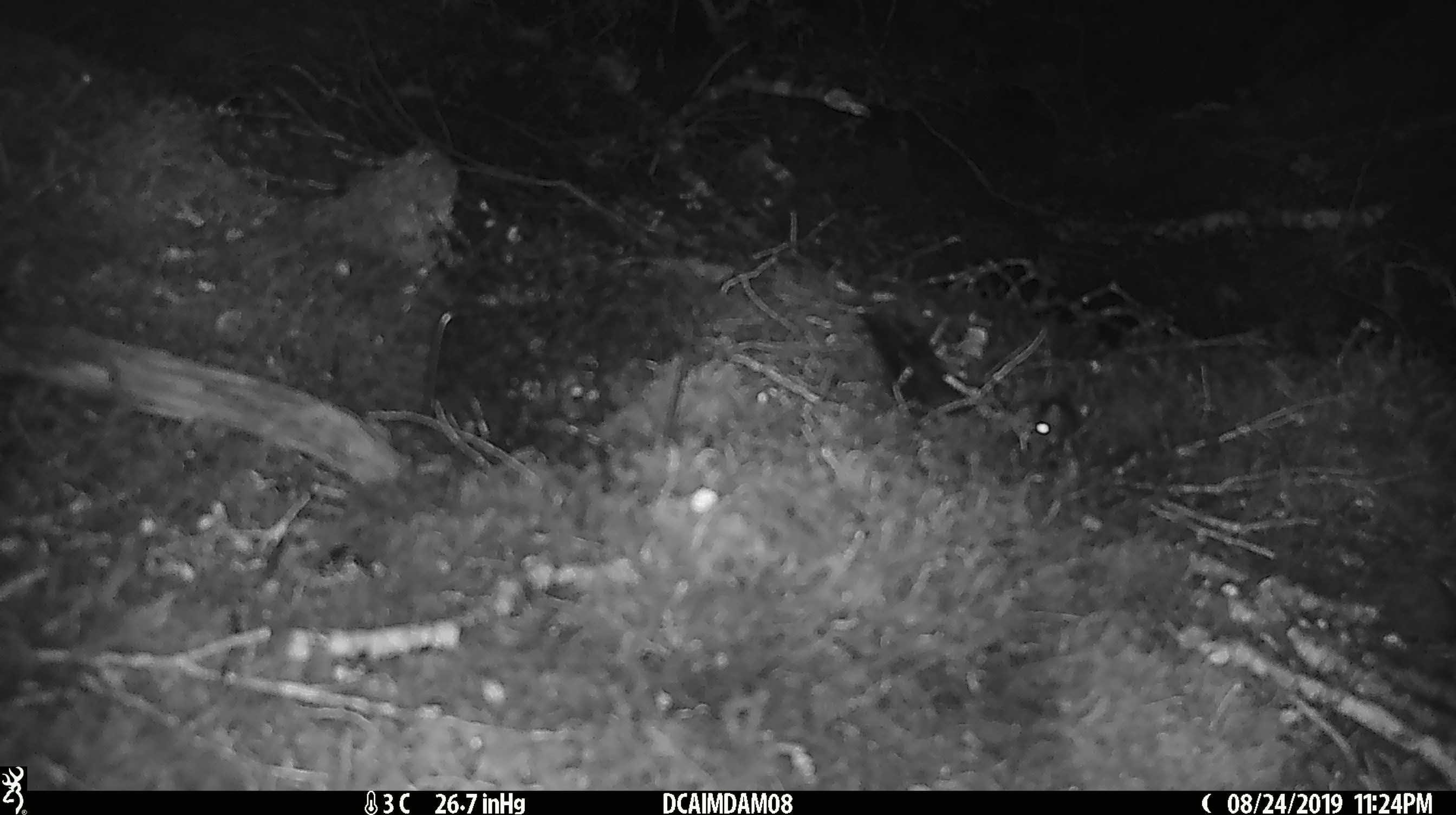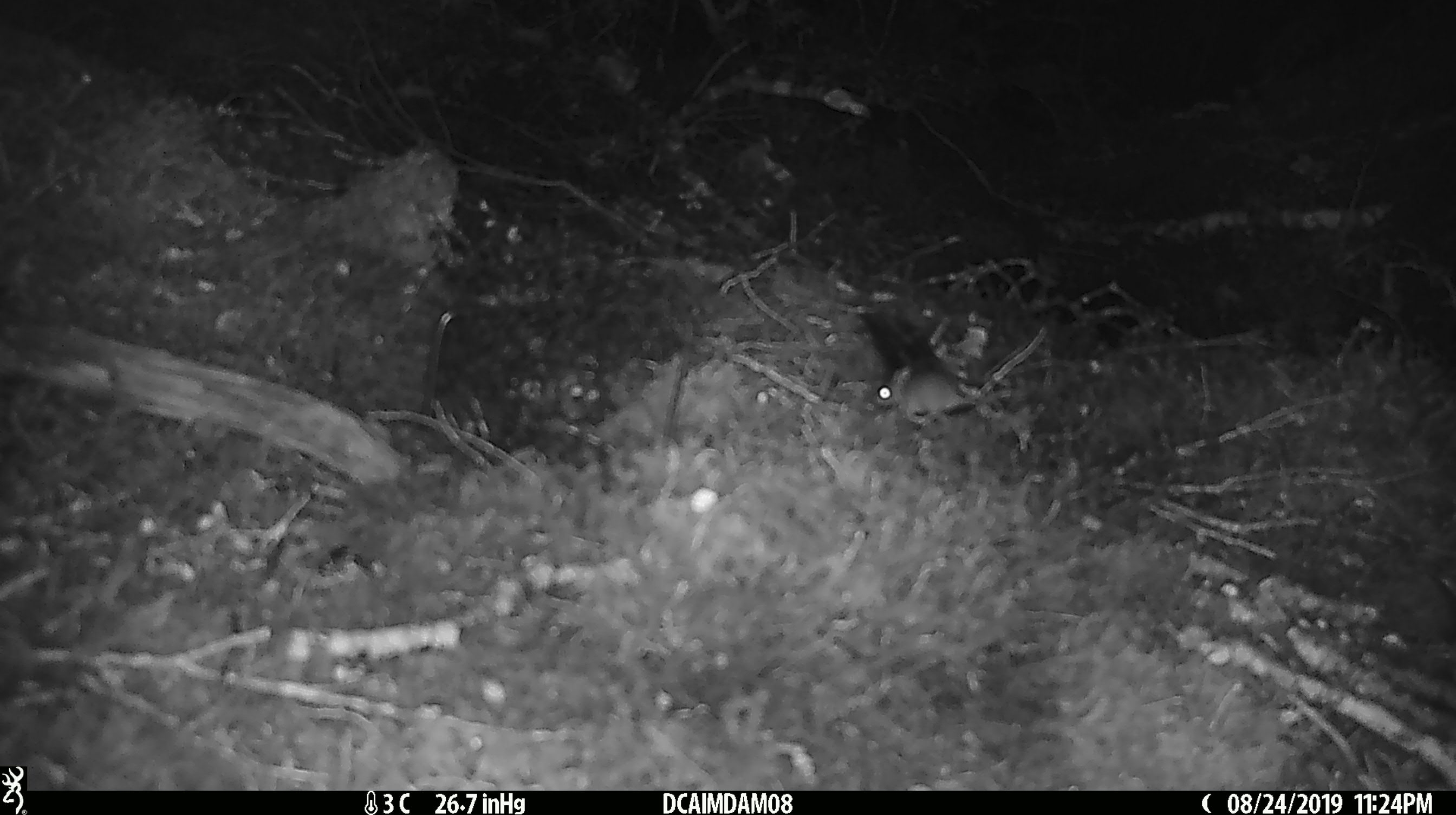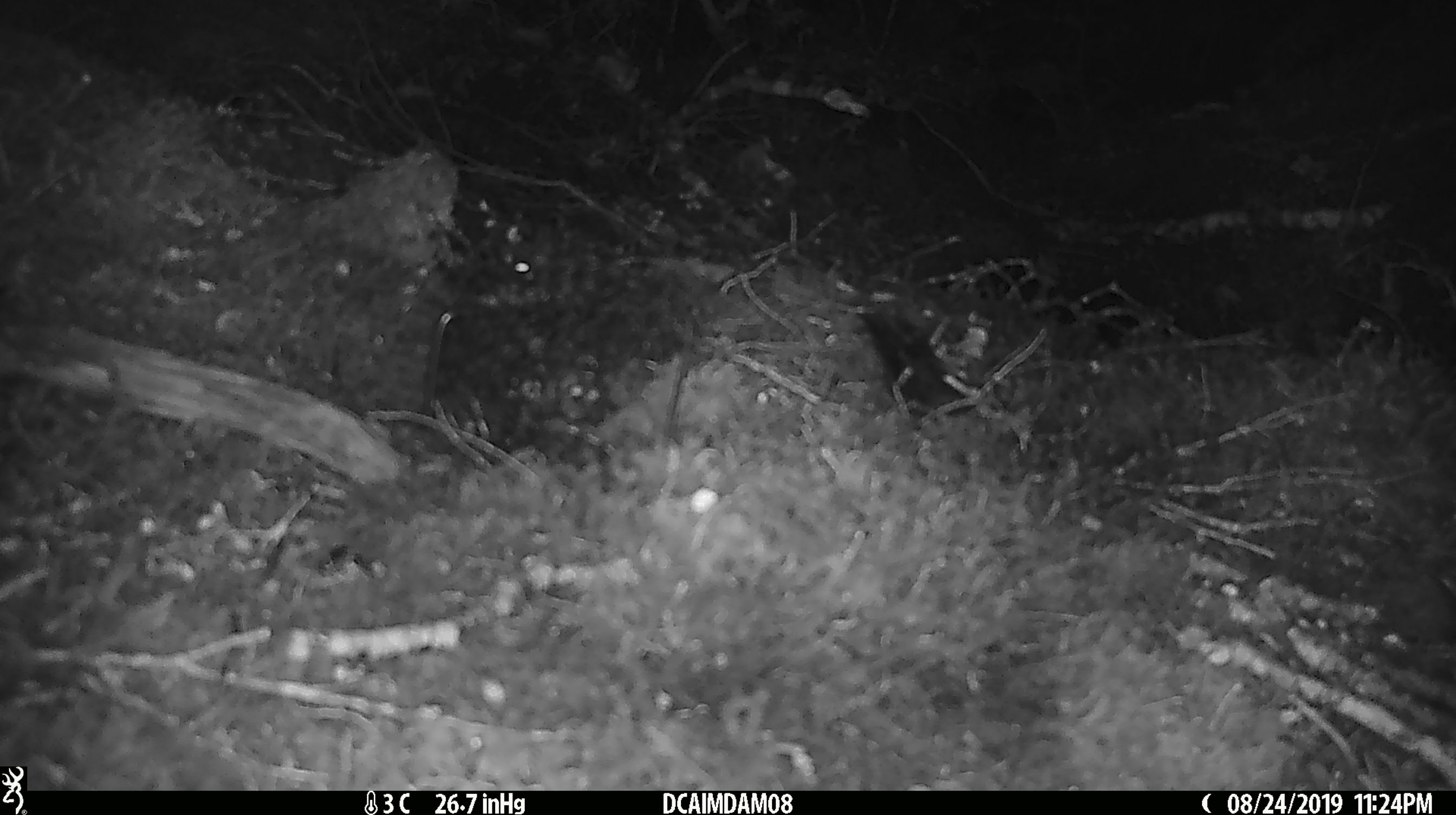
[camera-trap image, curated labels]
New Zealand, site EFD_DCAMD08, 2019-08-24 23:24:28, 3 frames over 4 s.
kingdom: Animalia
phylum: Chordata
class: Mammalia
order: Rodentia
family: Muridae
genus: Mus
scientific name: Mus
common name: mouse